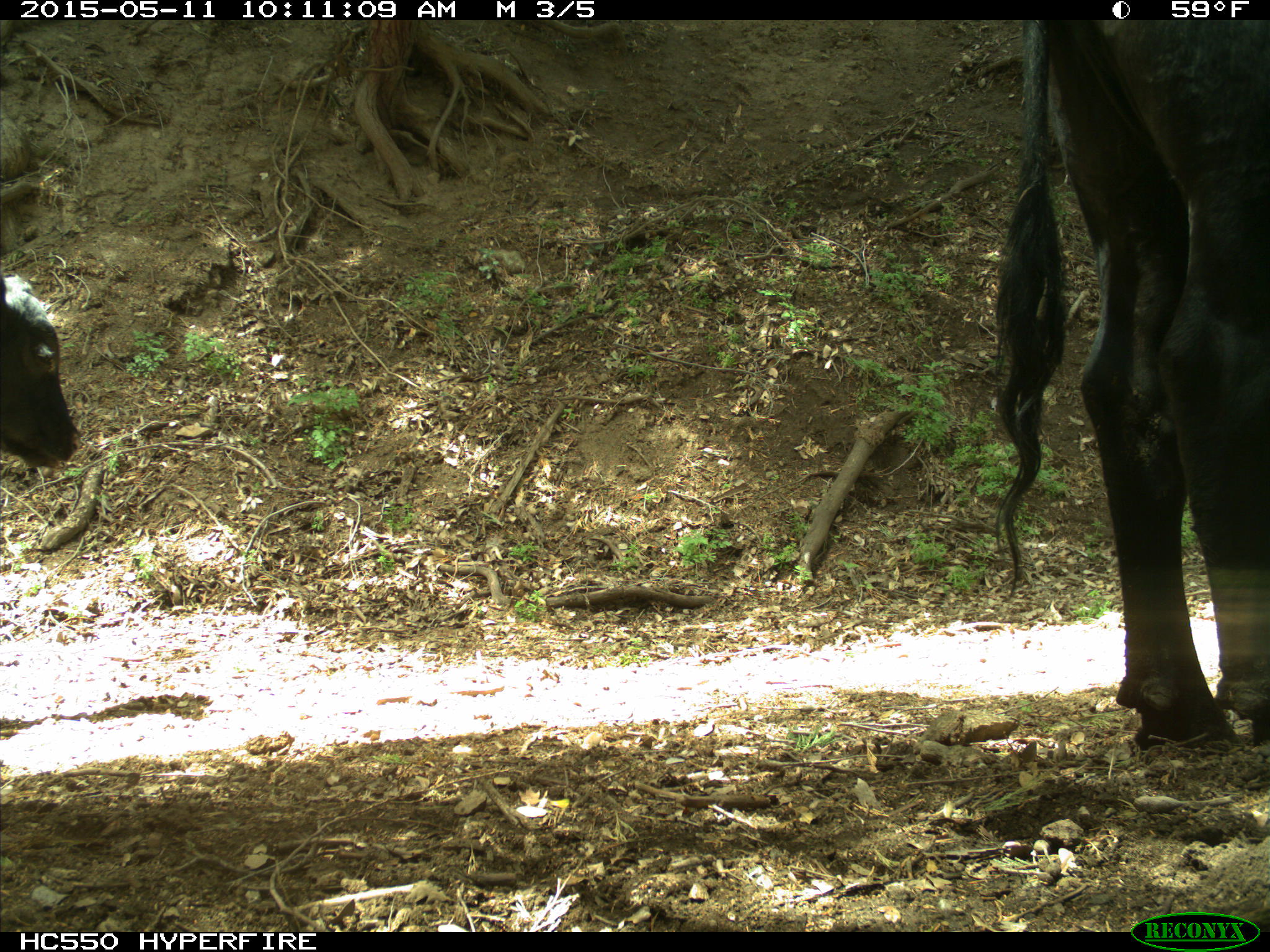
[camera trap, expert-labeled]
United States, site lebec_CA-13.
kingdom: Animalia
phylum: Chordata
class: Mammalia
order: Artiodactyla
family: Bovidae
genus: Bos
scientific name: Bos taurus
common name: domestic cow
Bos taurus (domestic cow).